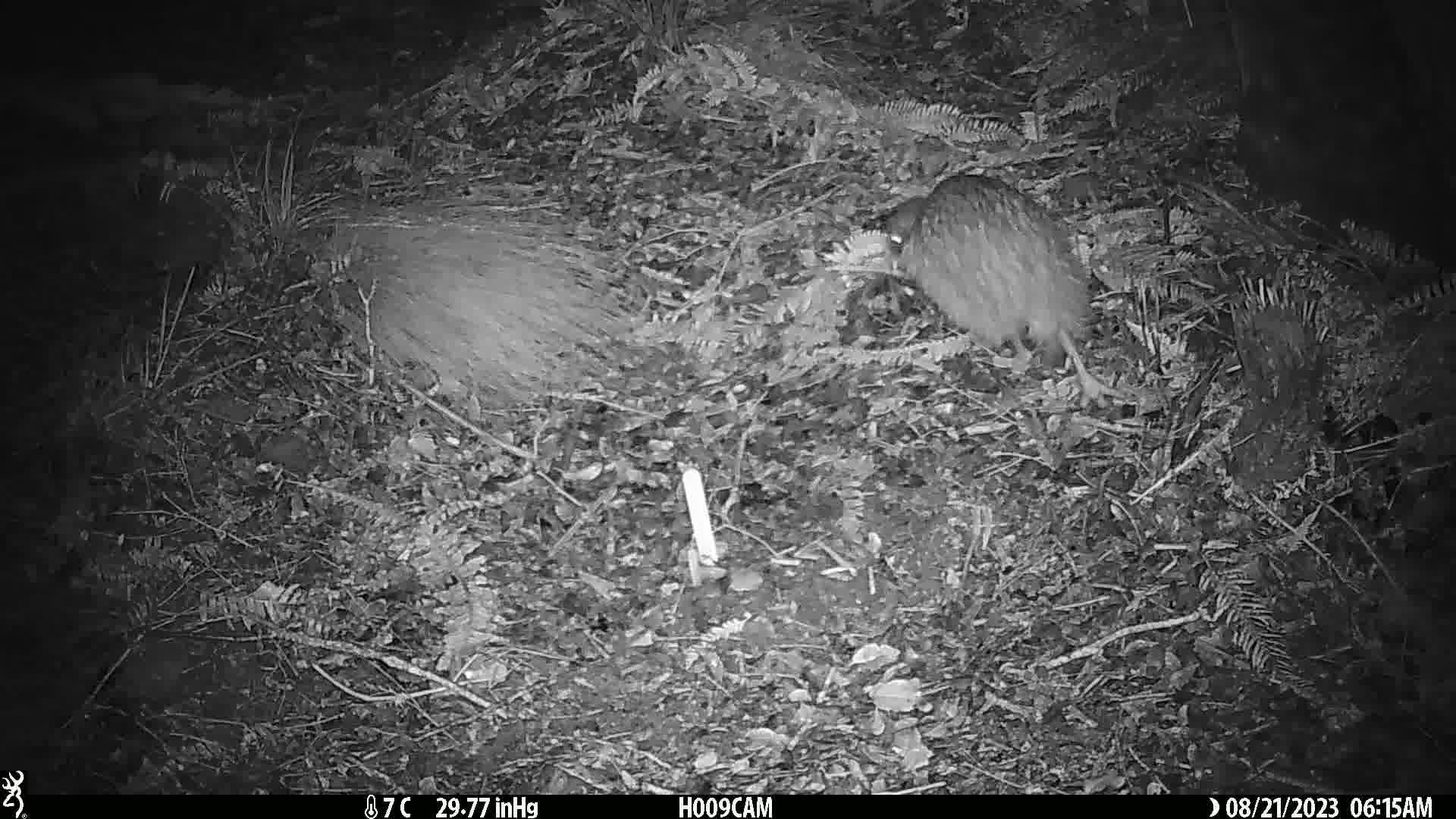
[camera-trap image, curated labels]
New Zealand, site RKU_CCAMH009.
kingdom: Animalia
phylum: Chordata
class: Aves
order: Apterygiformes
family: Apterygidae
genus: Apteryx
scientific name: Apteryx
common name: kiwi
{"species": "kiwi (Apteryx)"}